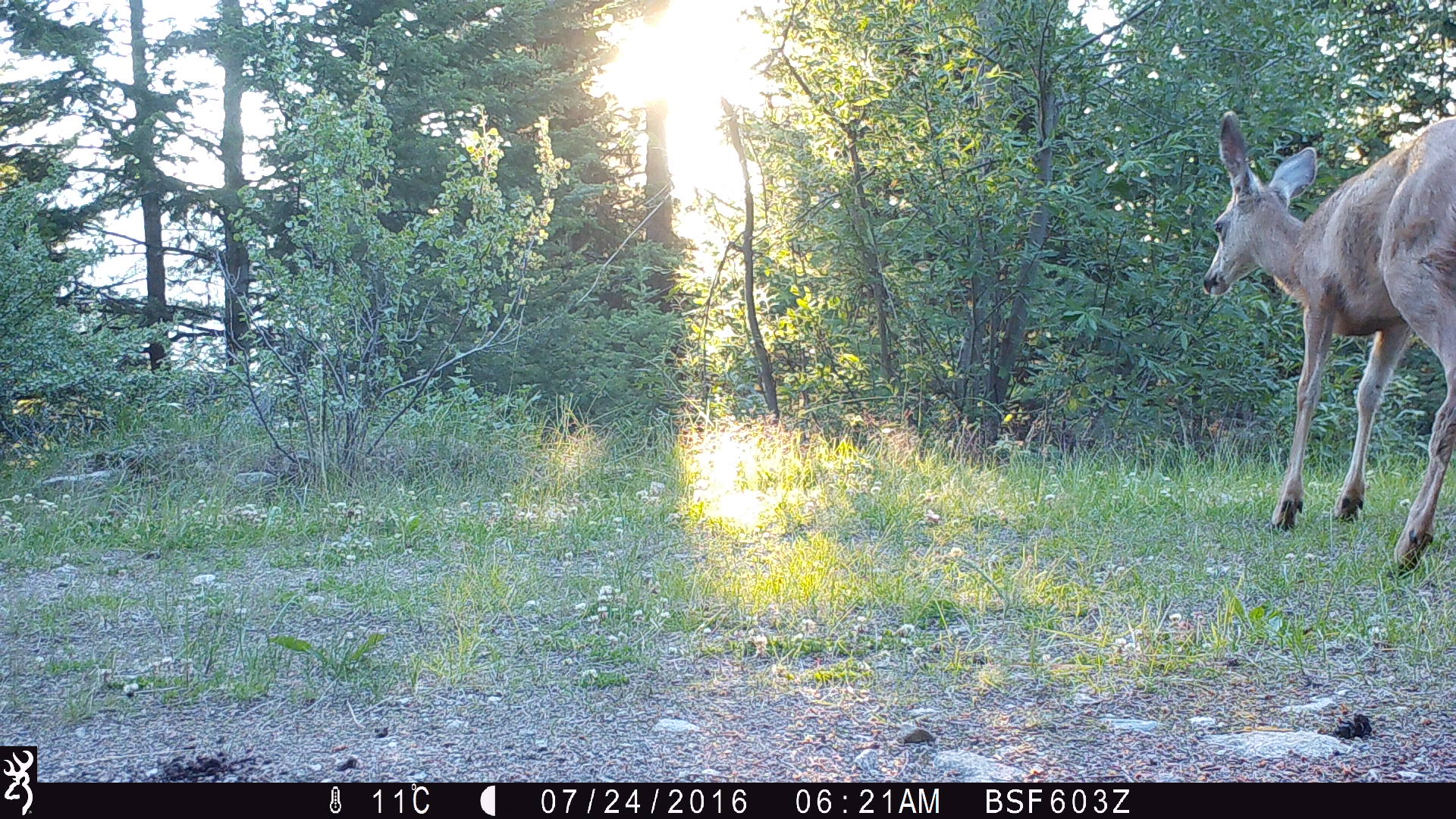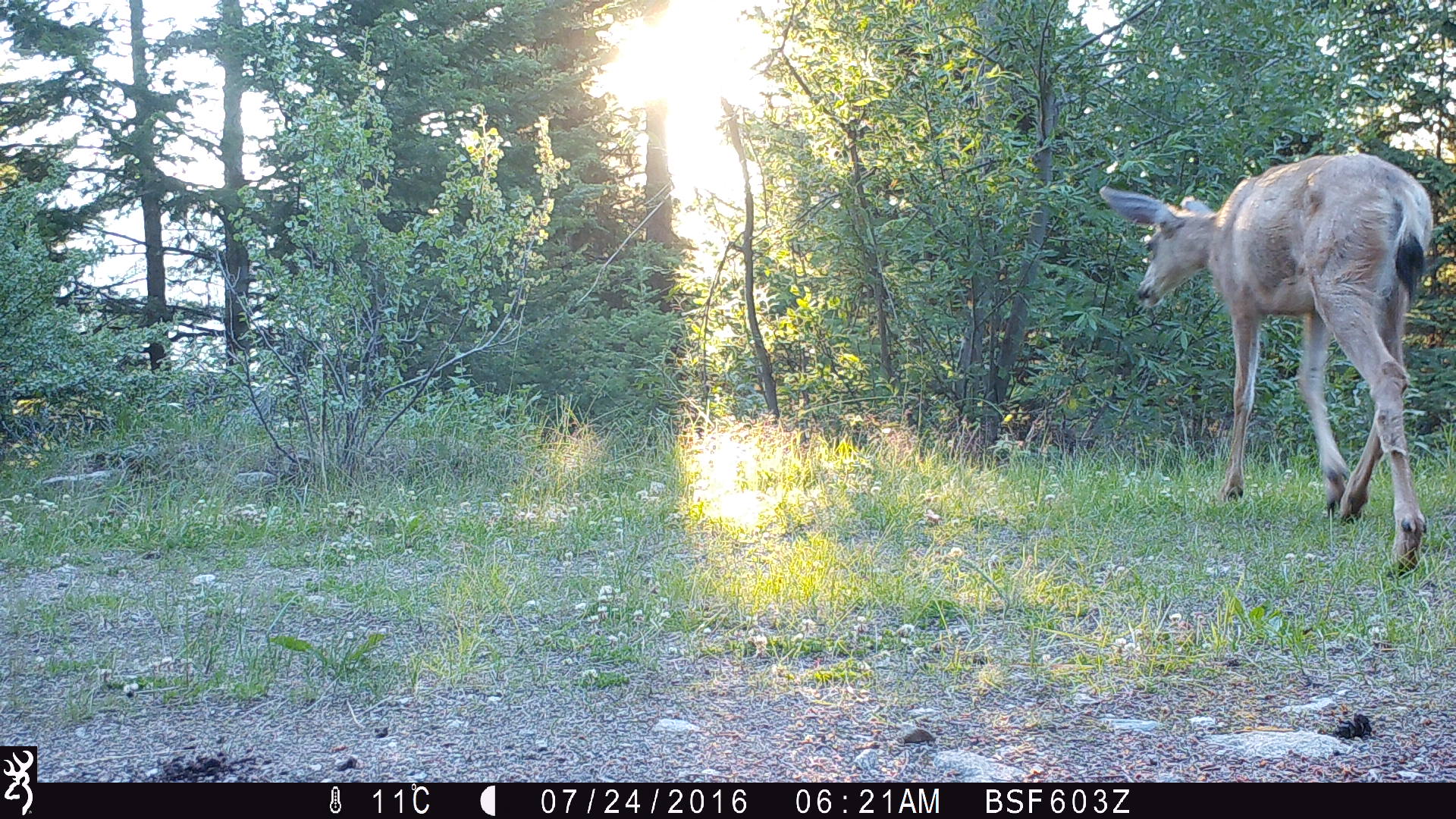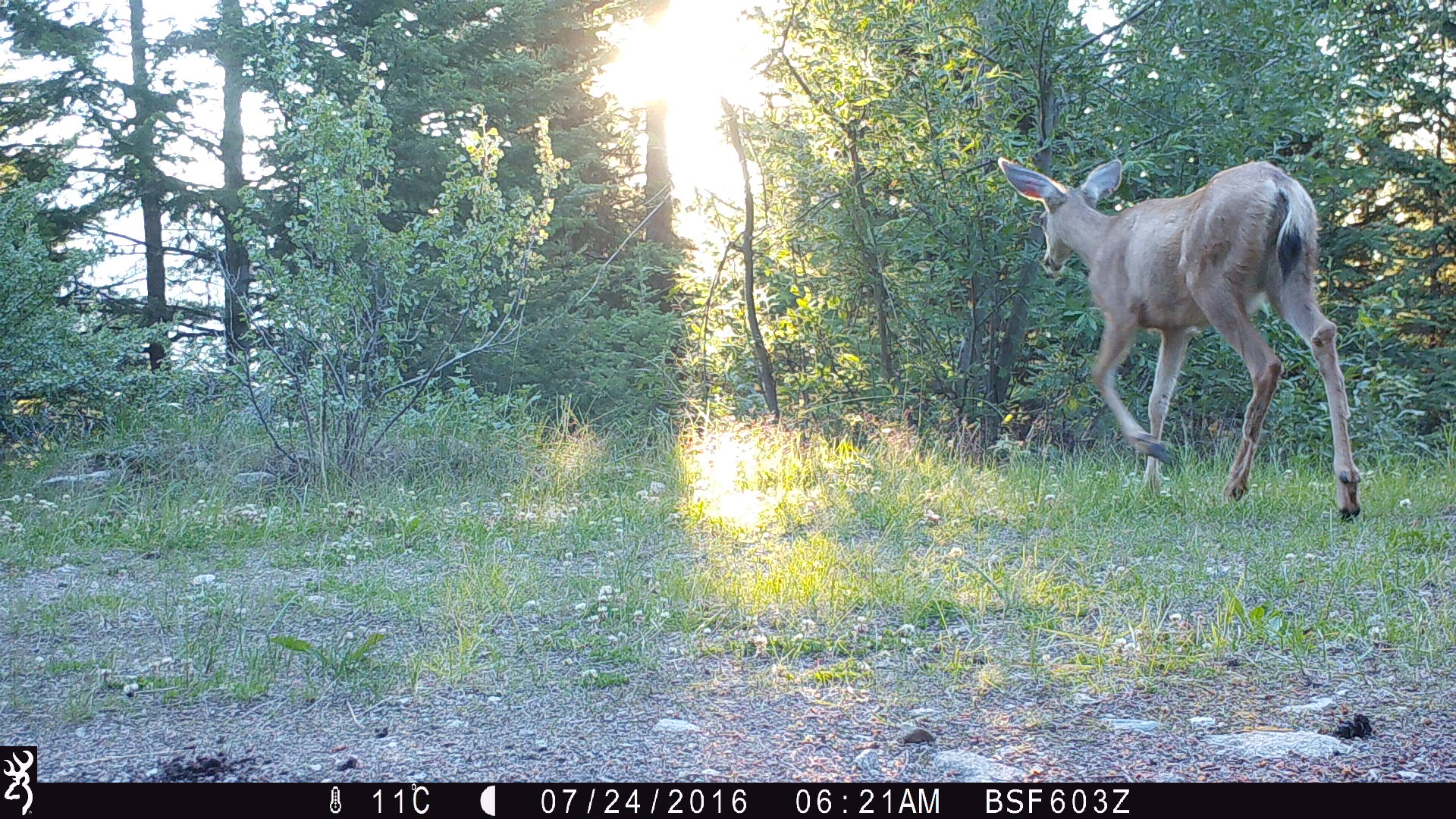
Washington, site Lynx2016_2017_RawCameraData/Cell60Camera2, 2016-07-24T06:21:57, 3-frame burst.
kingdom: Animalia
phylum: Chordata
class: Mammalia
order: Artiodactyla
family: Cervidae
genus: Odocoileus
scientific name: Odocoileus hemionus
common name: mule deer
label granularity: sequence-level